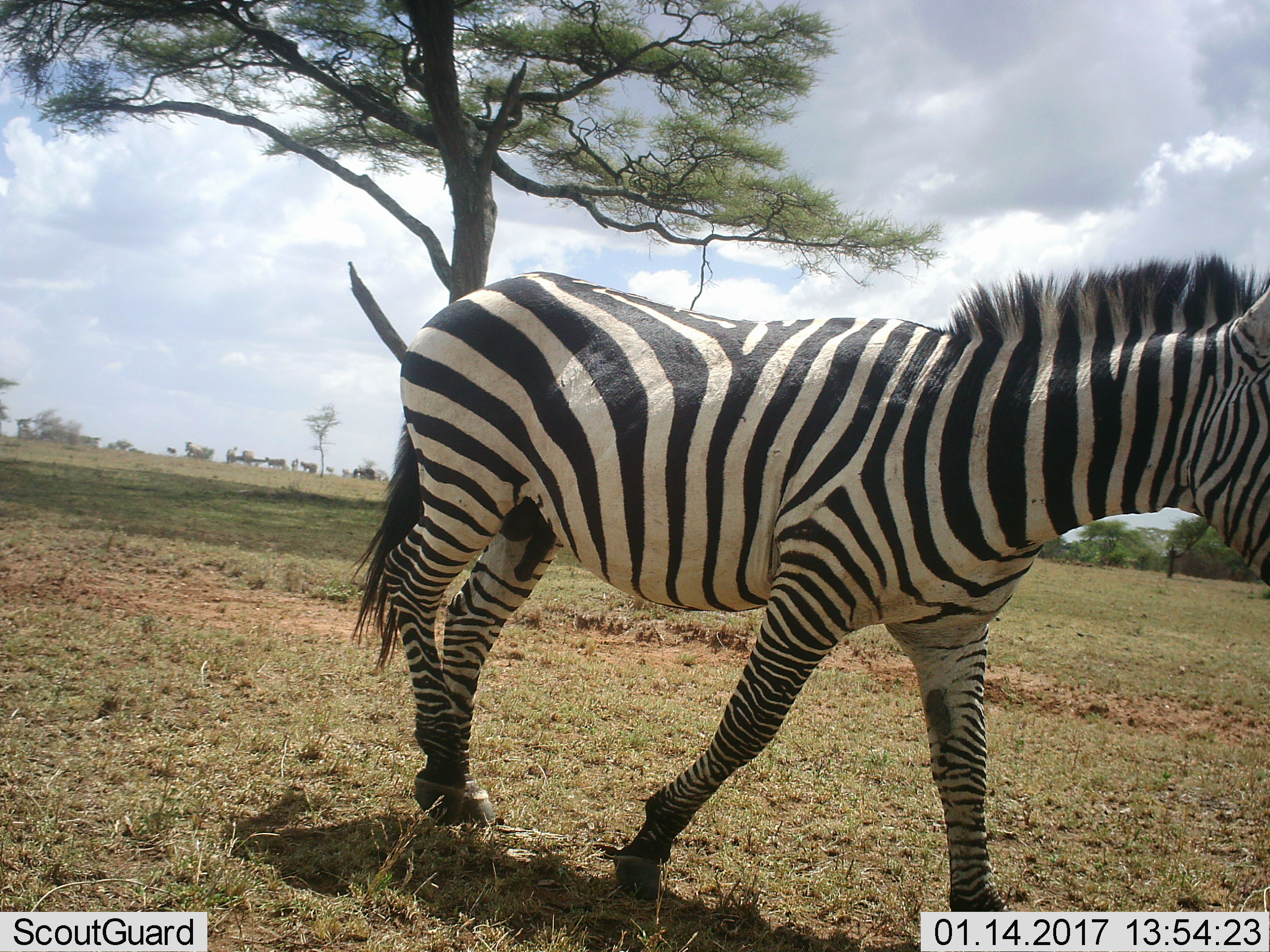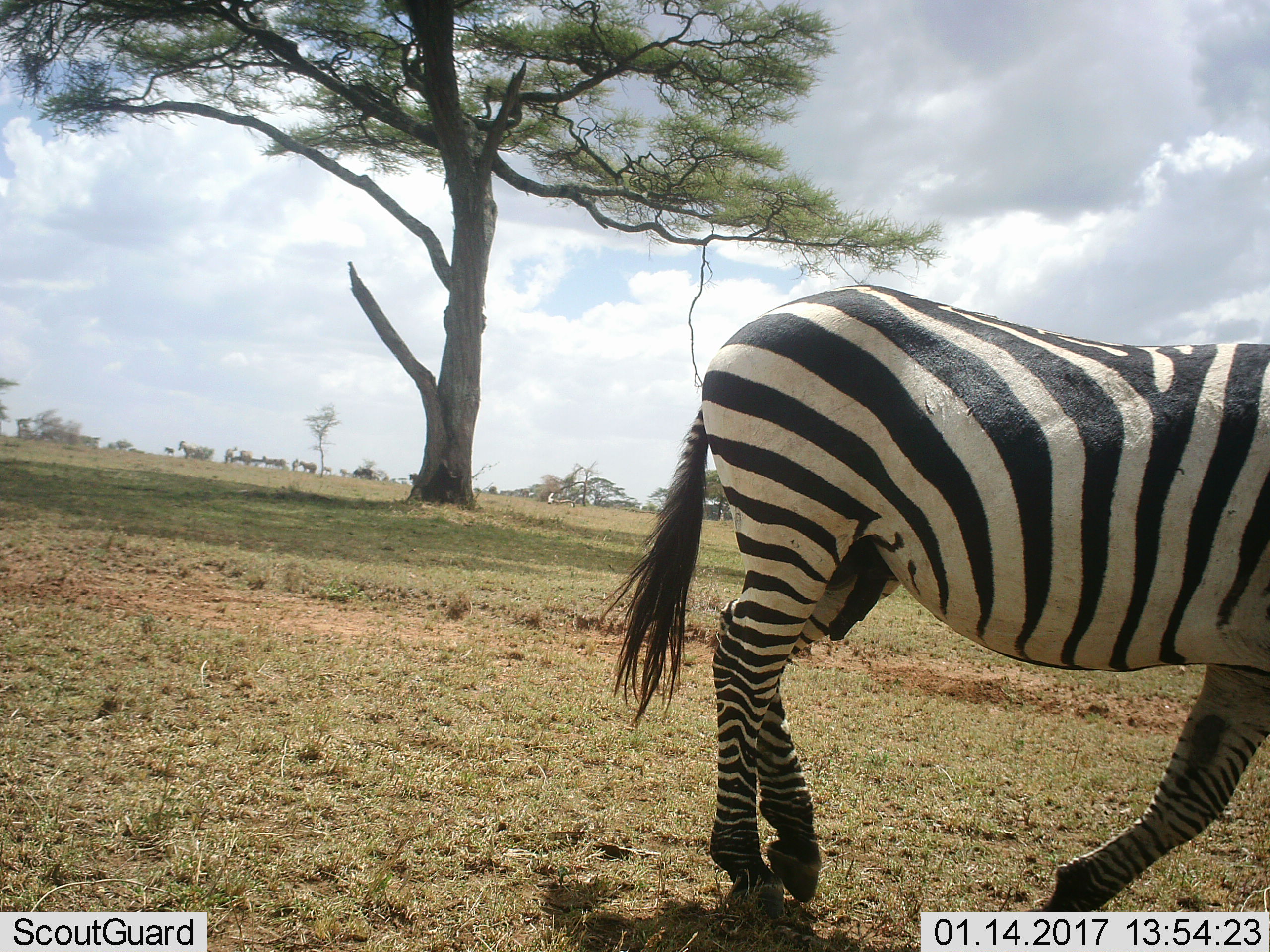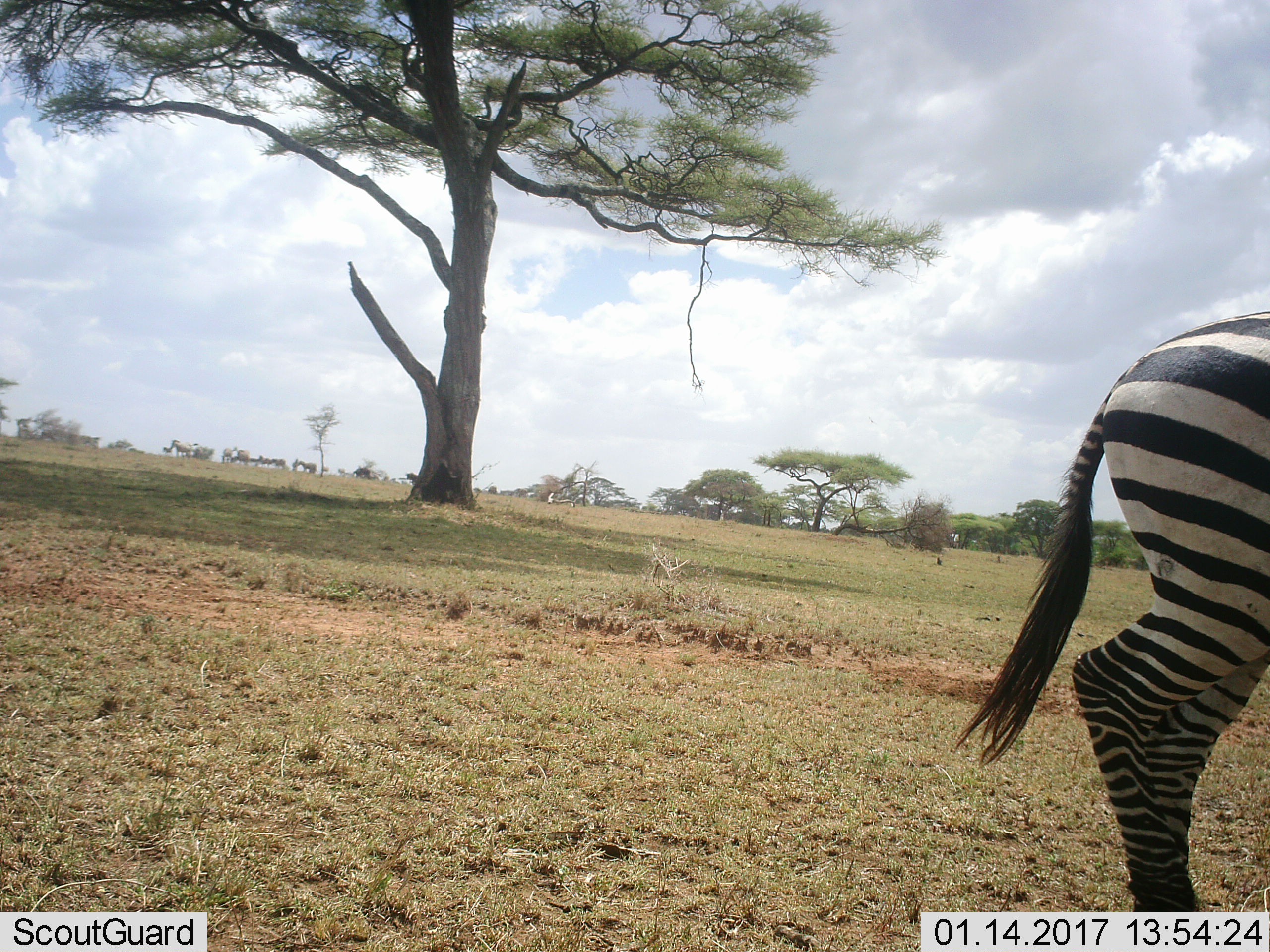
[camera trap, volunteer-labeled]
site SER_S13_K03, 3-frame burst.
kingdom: Animalia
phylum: Chordata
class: Mammalia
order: Perissodactyla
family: Equidae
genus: Equus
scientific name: Equus quagga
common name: plains zebra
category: zebraplains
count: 1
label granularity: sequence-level